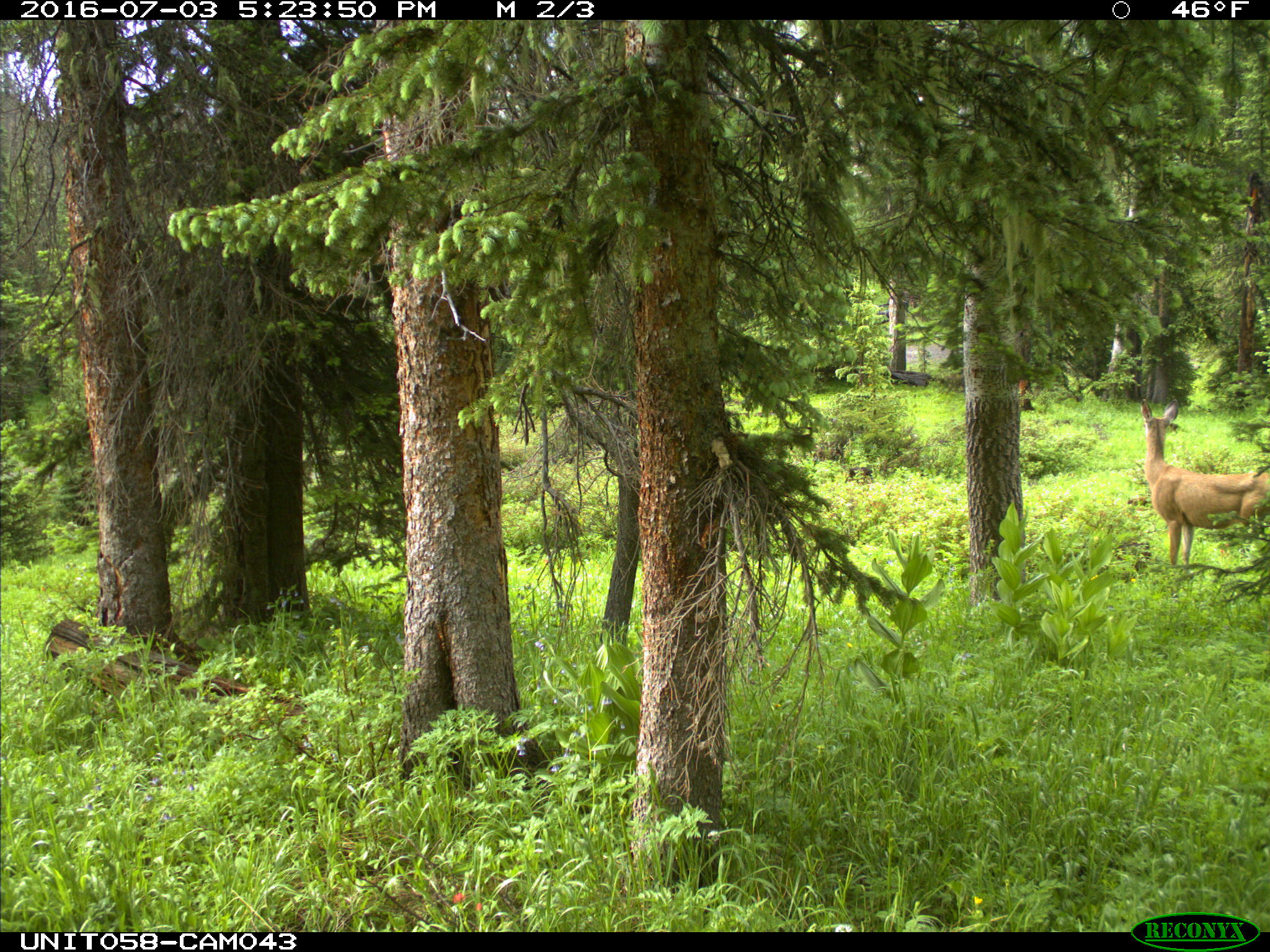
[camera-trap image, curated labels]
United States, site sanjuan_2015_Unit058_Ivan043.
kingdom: Animalia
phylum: Chordata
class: Mammalia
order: Artiodactyla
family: Cervidae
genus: Odocoileus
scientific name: Odocoileus hemionus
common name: mule deer